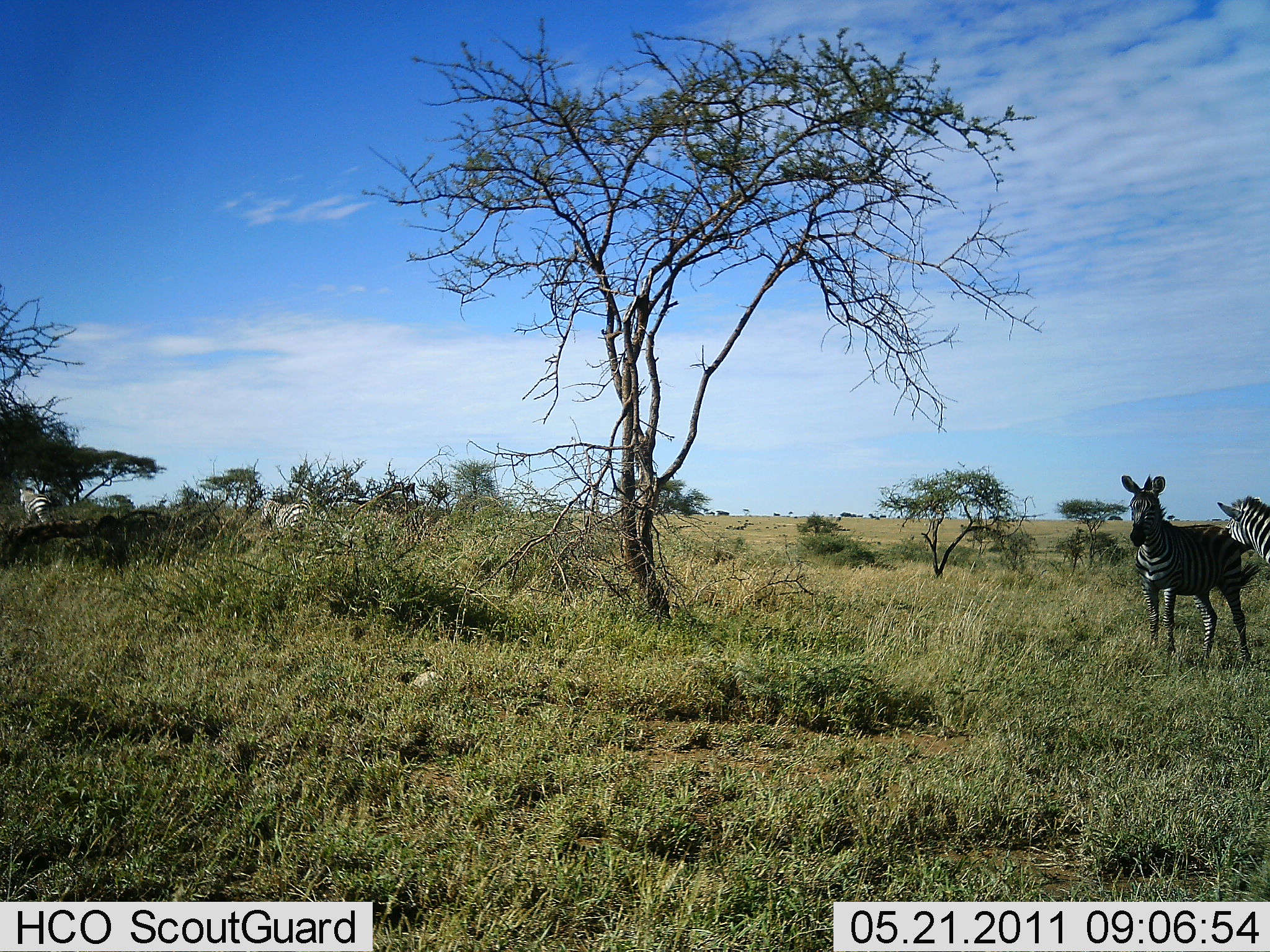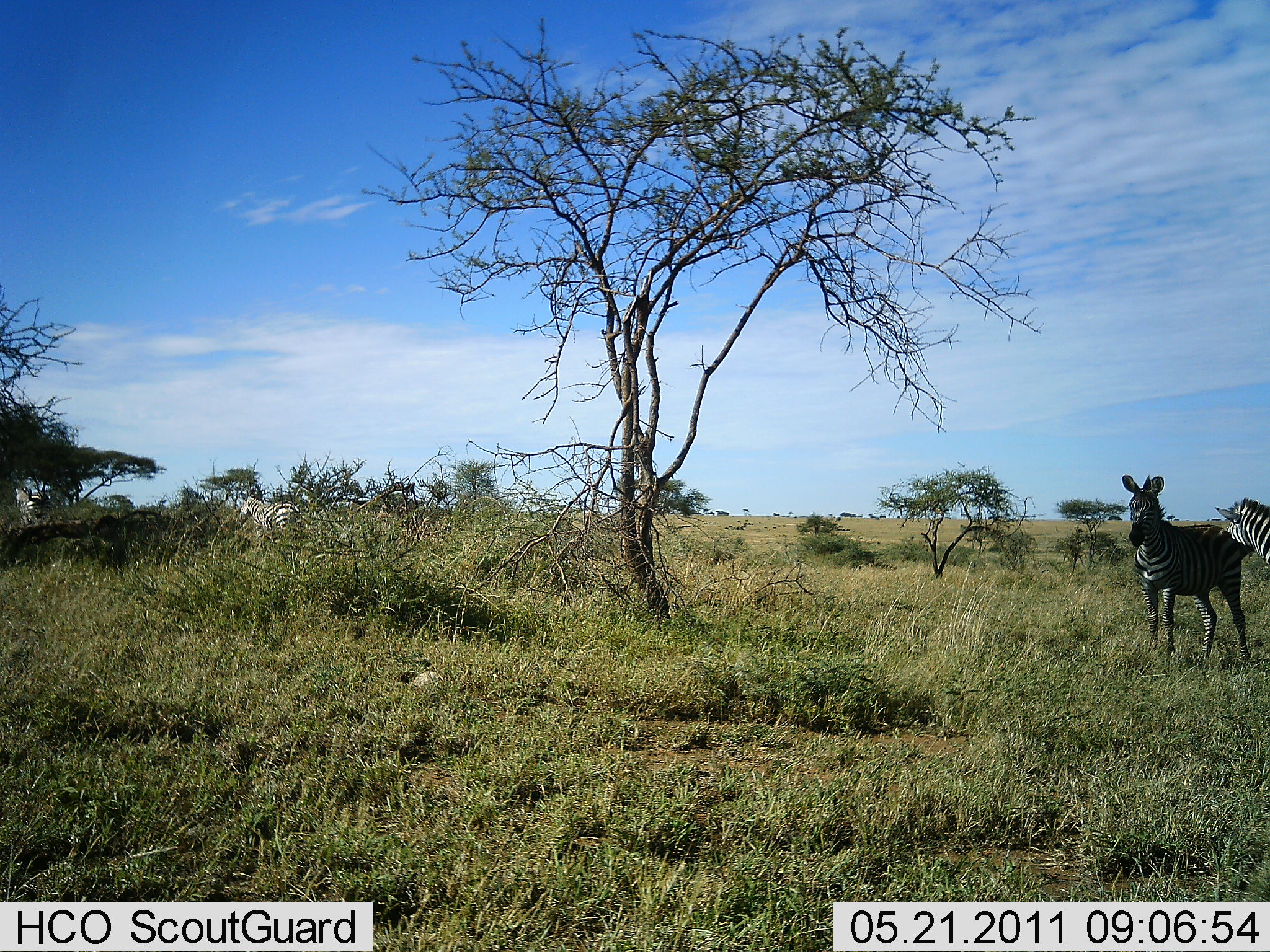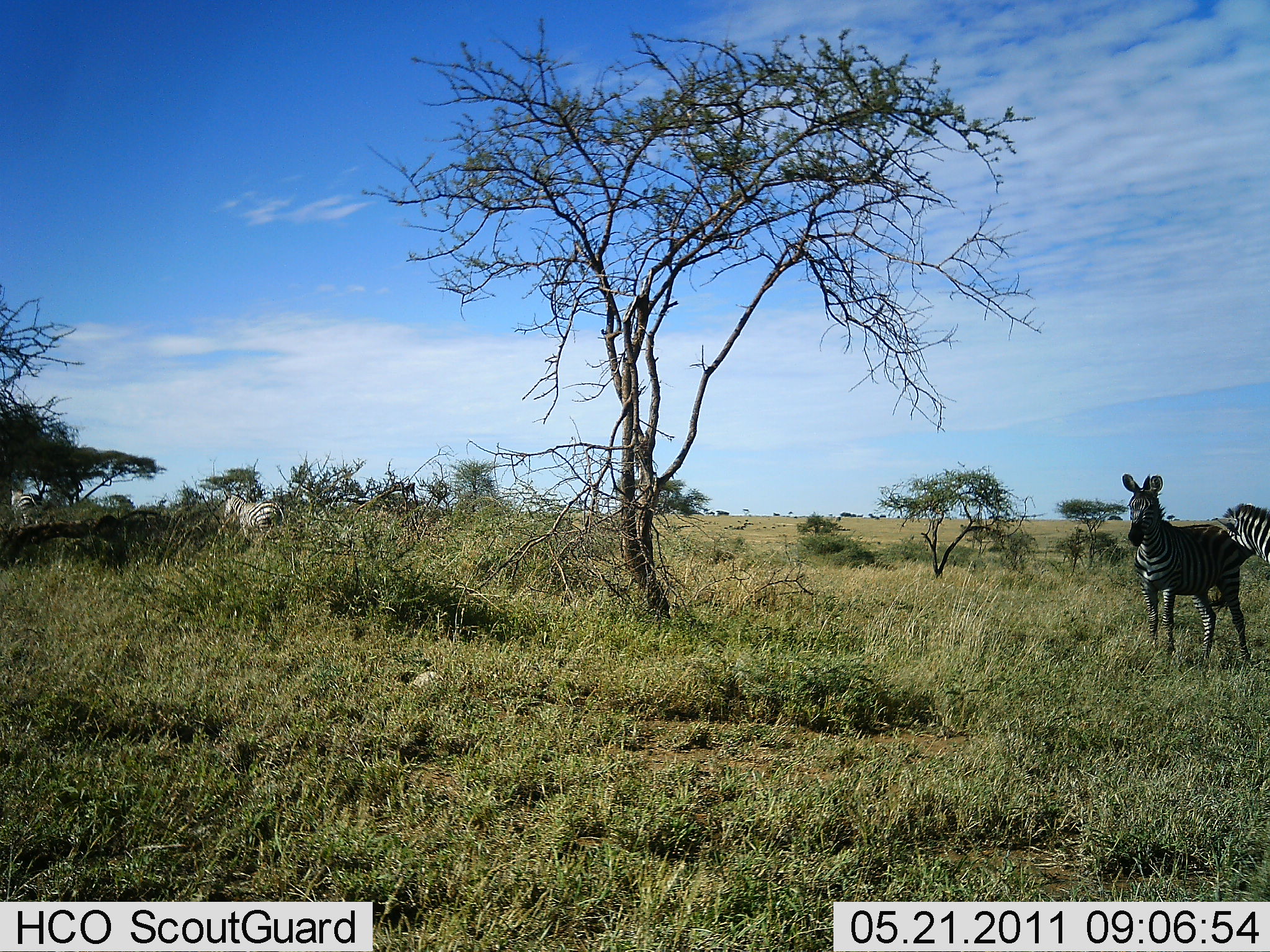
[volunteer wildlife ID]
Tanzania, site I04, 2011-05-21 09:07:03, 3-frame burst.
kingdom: Animalia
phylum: Chordata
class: Mammalia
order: Perissodactyla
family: Equidae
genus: Equus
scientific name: Equus quagga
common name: plains zebra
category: zebra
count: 4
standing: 90%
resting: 0%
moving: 70%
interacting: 30%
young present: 0%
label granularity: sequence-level